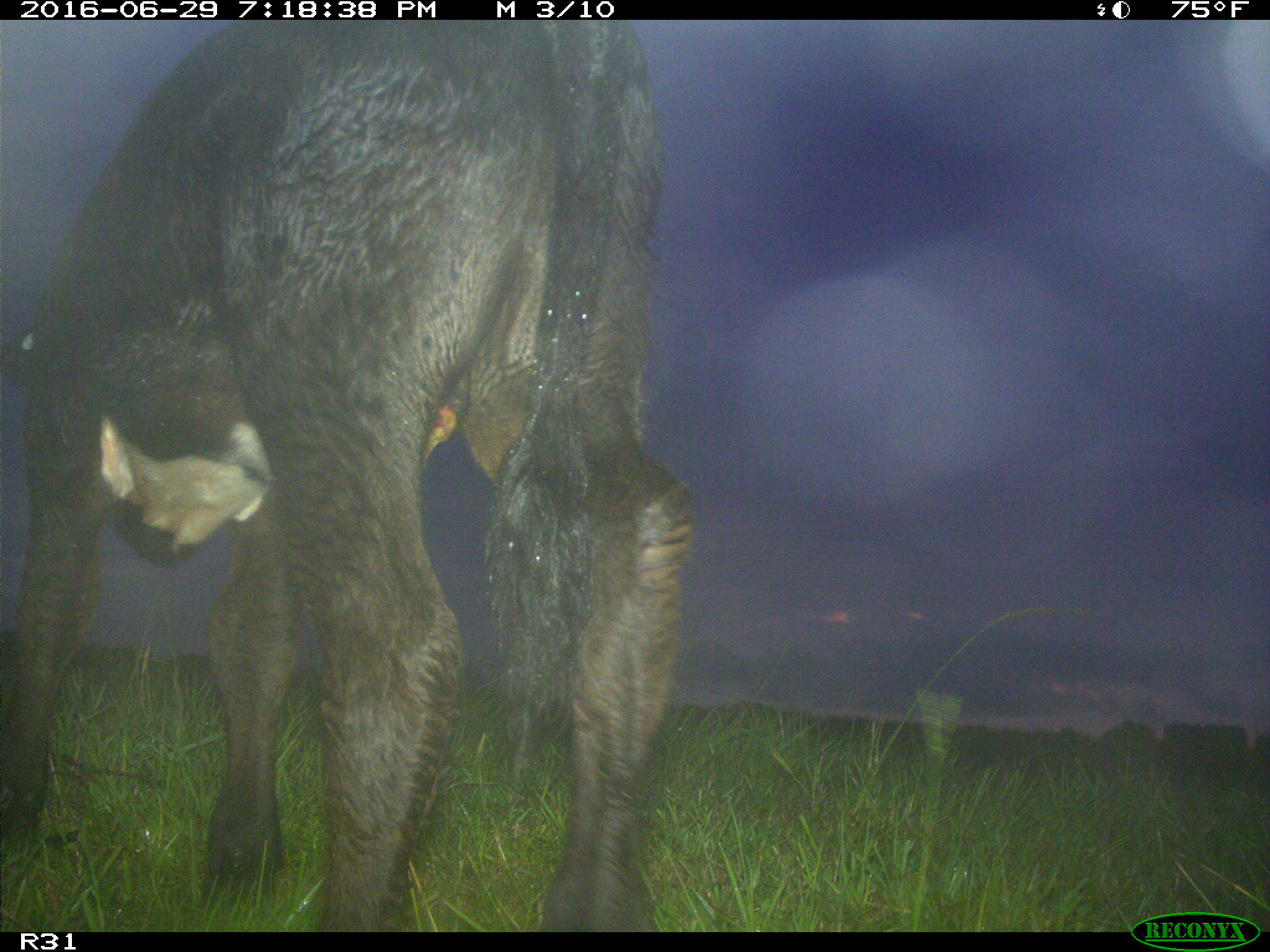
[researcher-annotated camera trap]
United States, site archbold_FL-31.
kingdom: Animalia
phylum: Chordata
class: Mammalia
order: Artiodactyla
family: Bovidae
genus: Bos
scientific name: Bos taurus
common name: domestic cow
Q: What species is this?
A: Bos taurus (domestic cow).